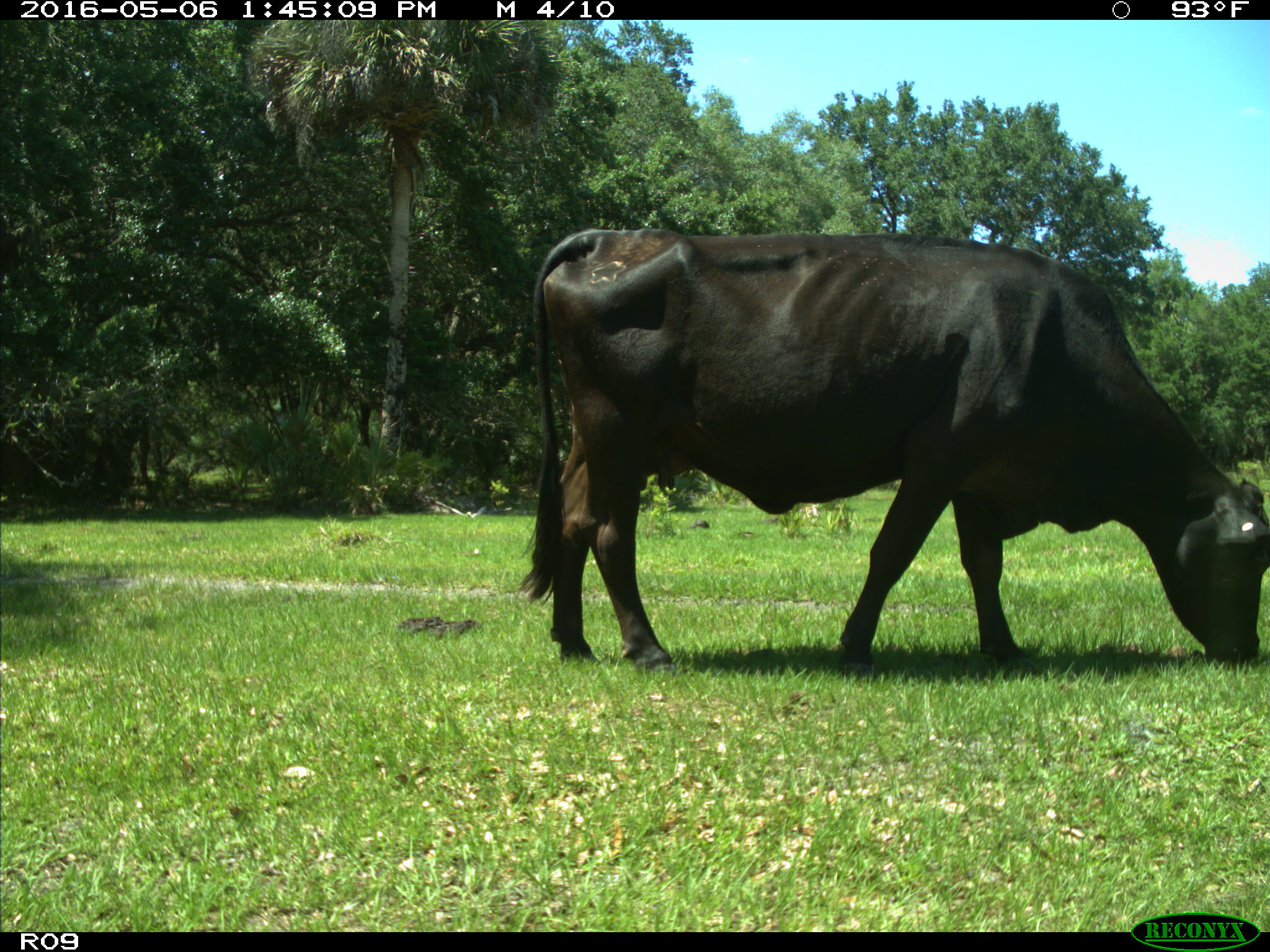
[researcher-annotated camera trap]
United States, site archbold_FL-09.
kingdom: Animalia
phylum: Chordata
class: Mammalia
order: Artiodactyla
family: Bovidae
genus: Bos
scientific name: Bos taurus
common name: domestic cow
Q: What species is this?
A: Bos taurus (domestic cow).